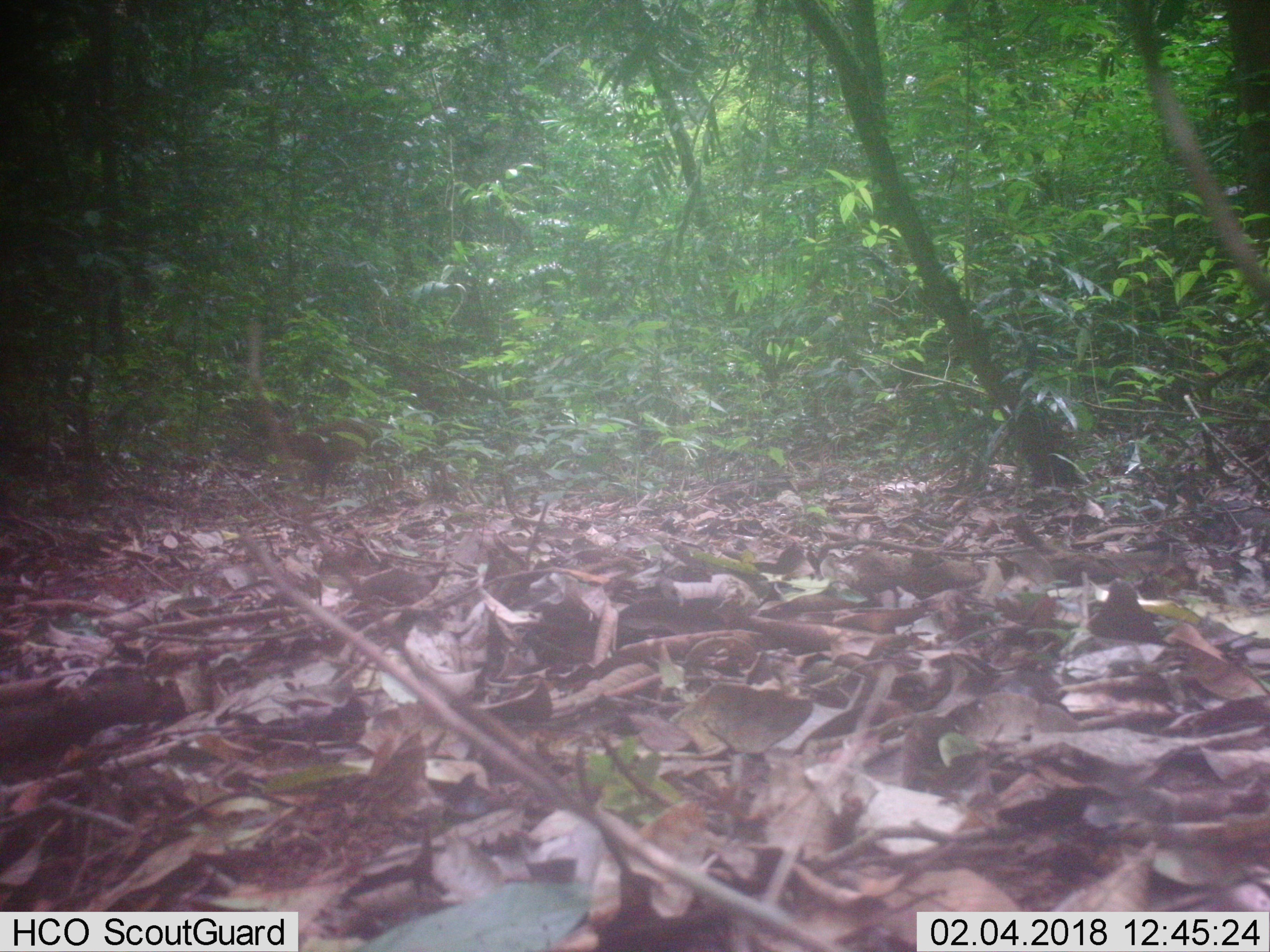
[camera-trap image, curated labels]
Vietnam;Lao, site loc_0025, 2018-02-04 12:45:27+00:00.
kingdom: Animalia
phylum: Chordata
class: Aves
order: Galliformes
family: Phasianidae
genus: Lophura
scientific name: Lophura nycthemera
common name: silver pheasant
Silver pheasant (Lophura nycthemera). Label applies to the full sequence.